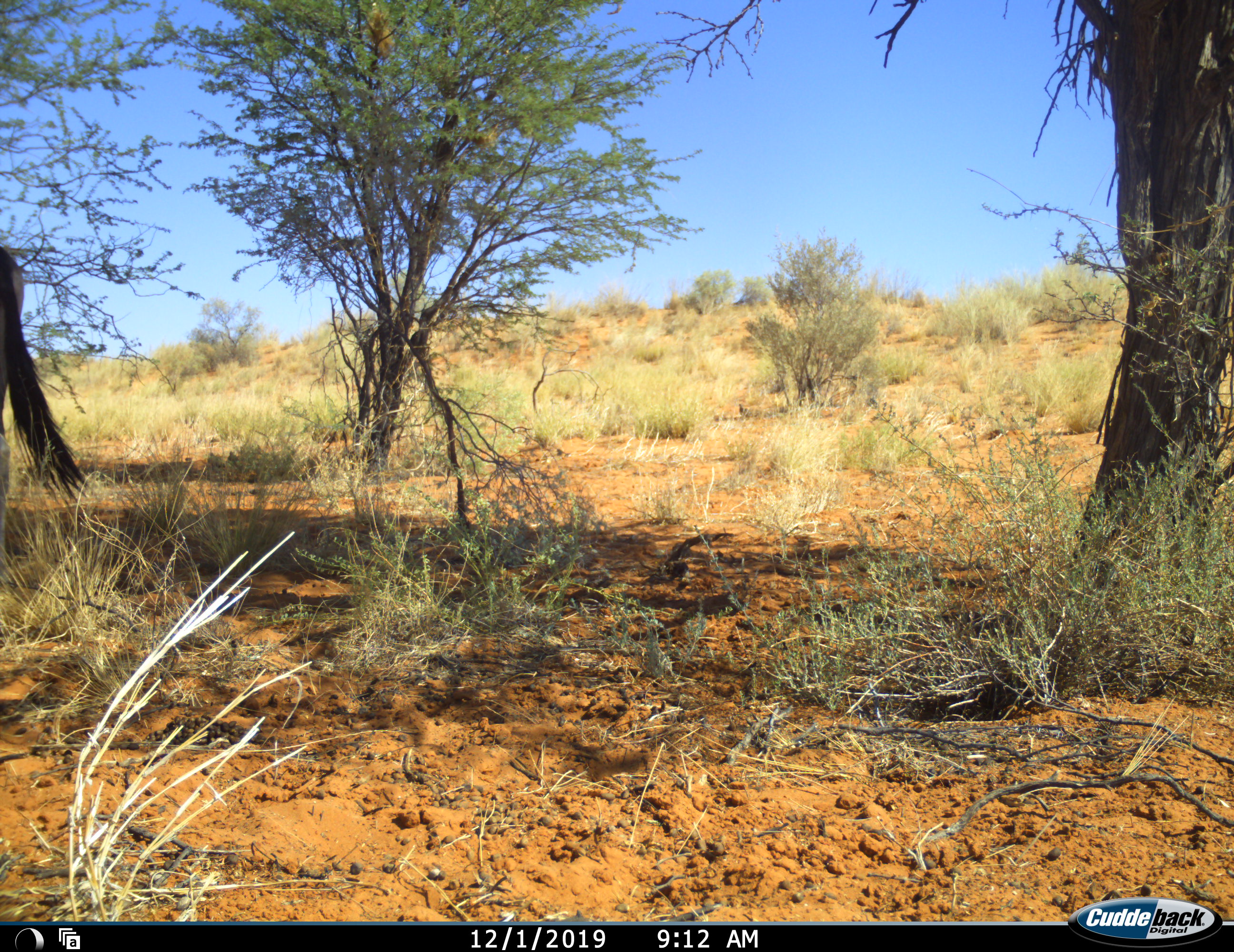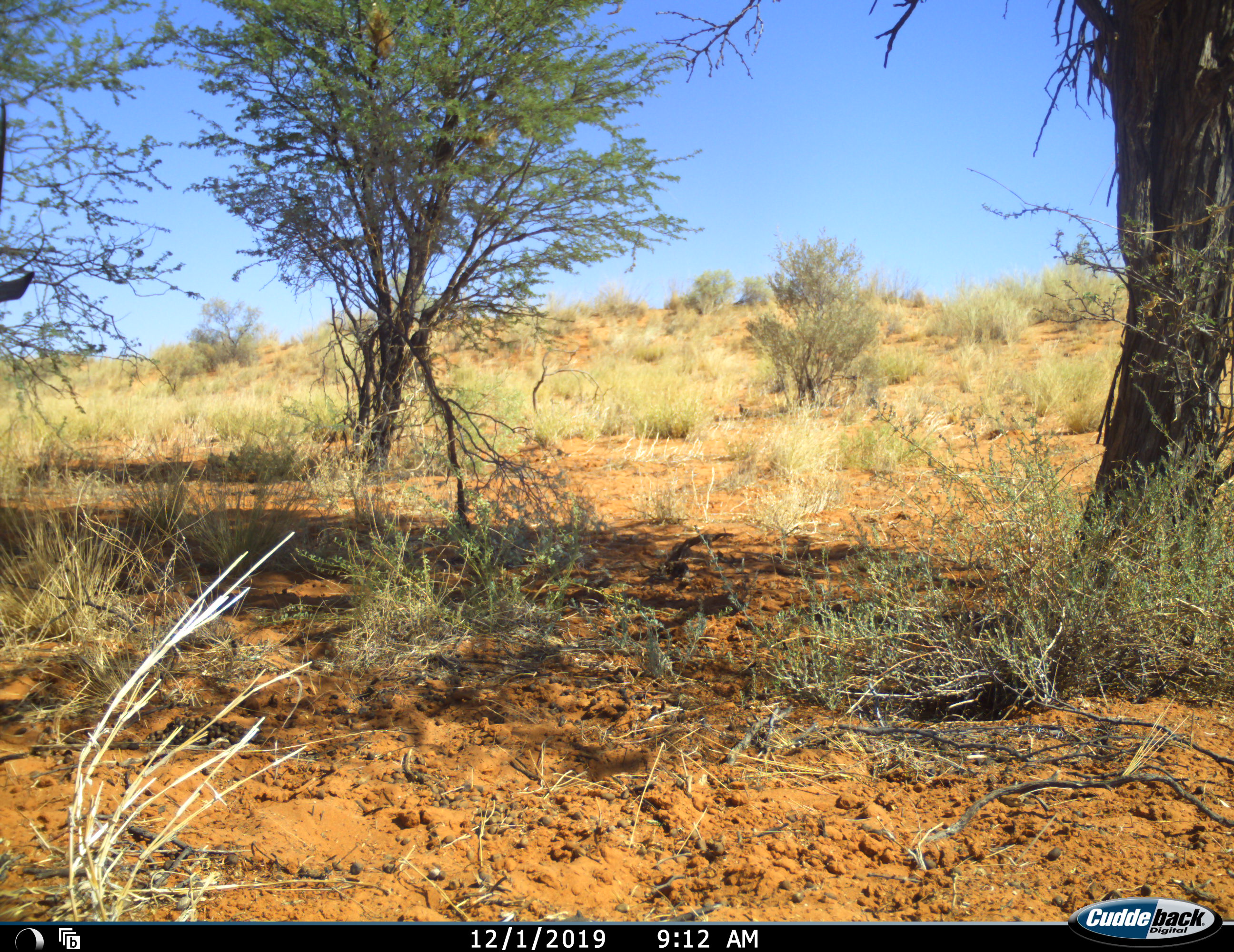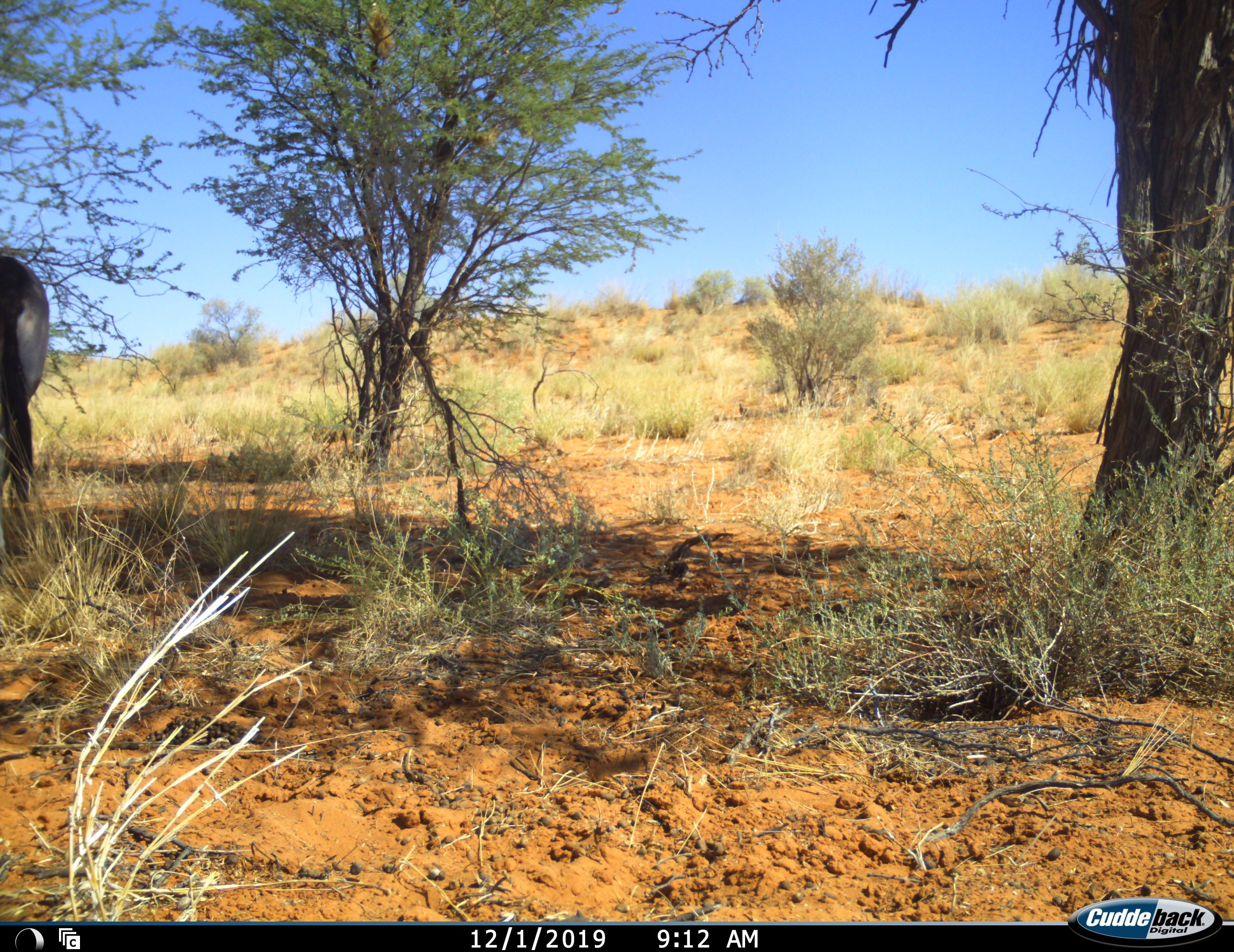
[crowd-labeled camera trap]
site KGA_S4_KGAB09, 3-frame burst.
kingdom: Animalia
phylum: Chordata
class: Mammalia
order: Artiodactyla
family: Bovidae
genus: Oryx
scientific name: Oryx gazella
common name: gemsbok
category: oryx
Oryx (gemsbok) (Oryx gazella), count 1. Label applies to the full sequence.